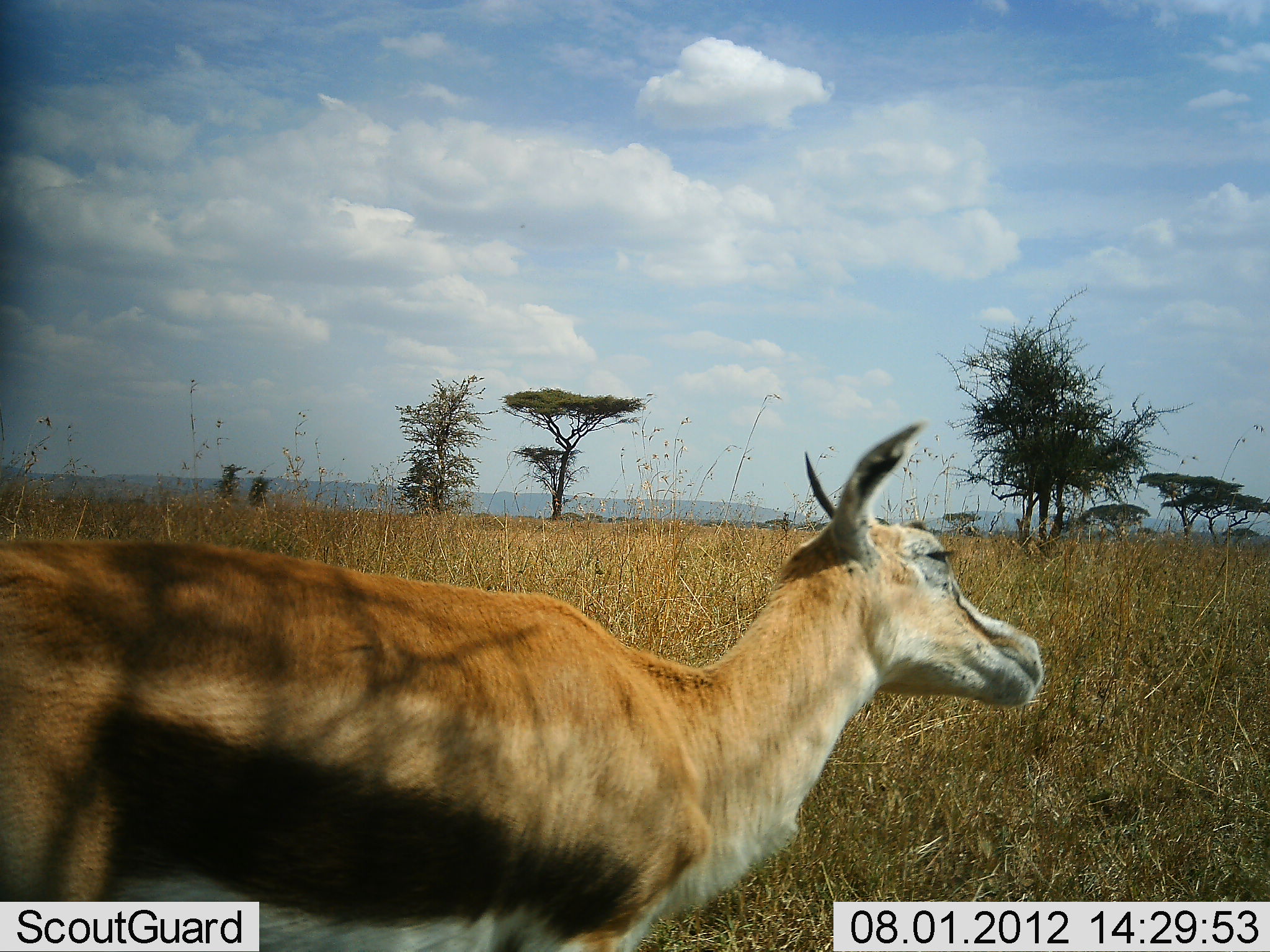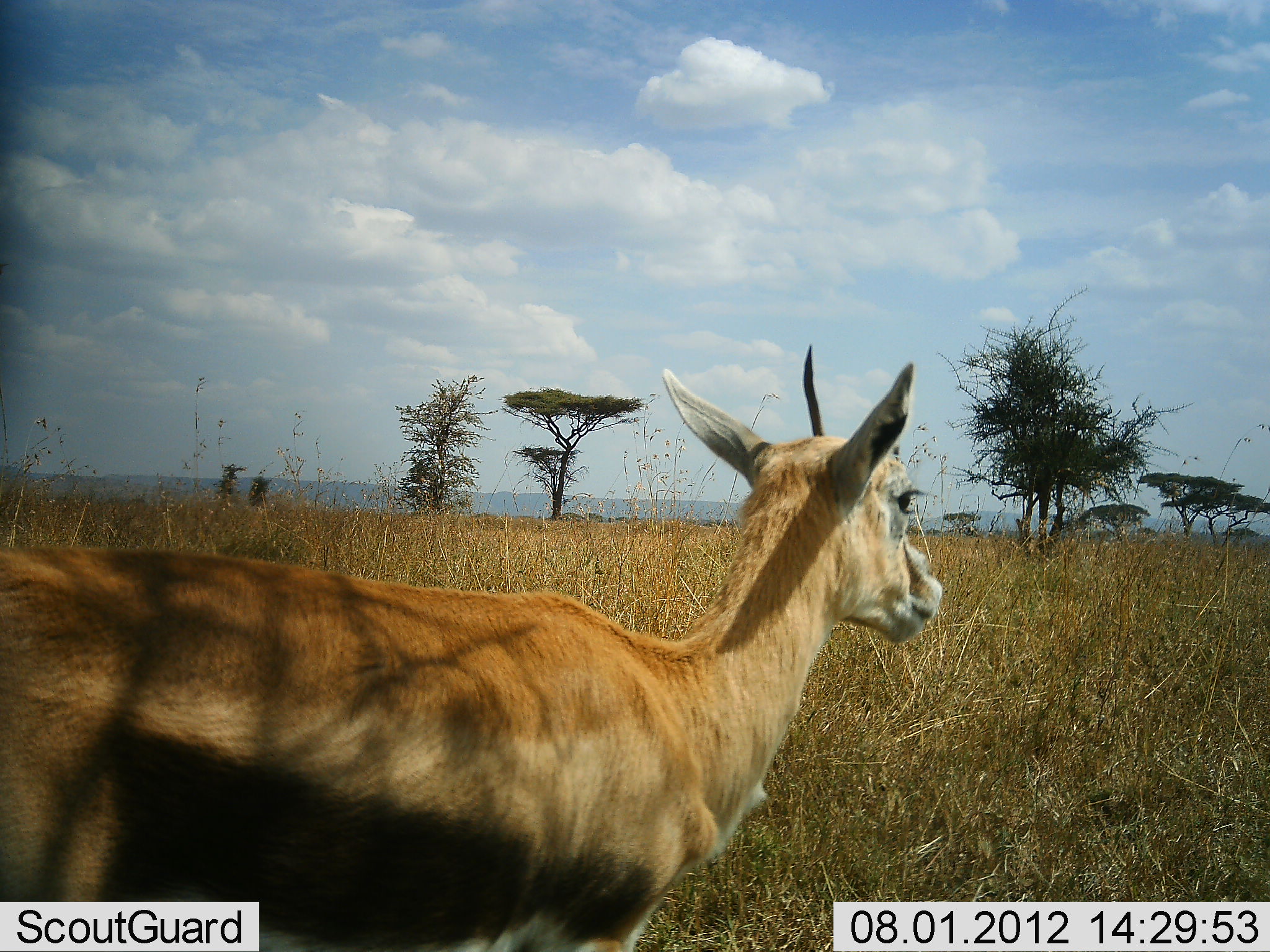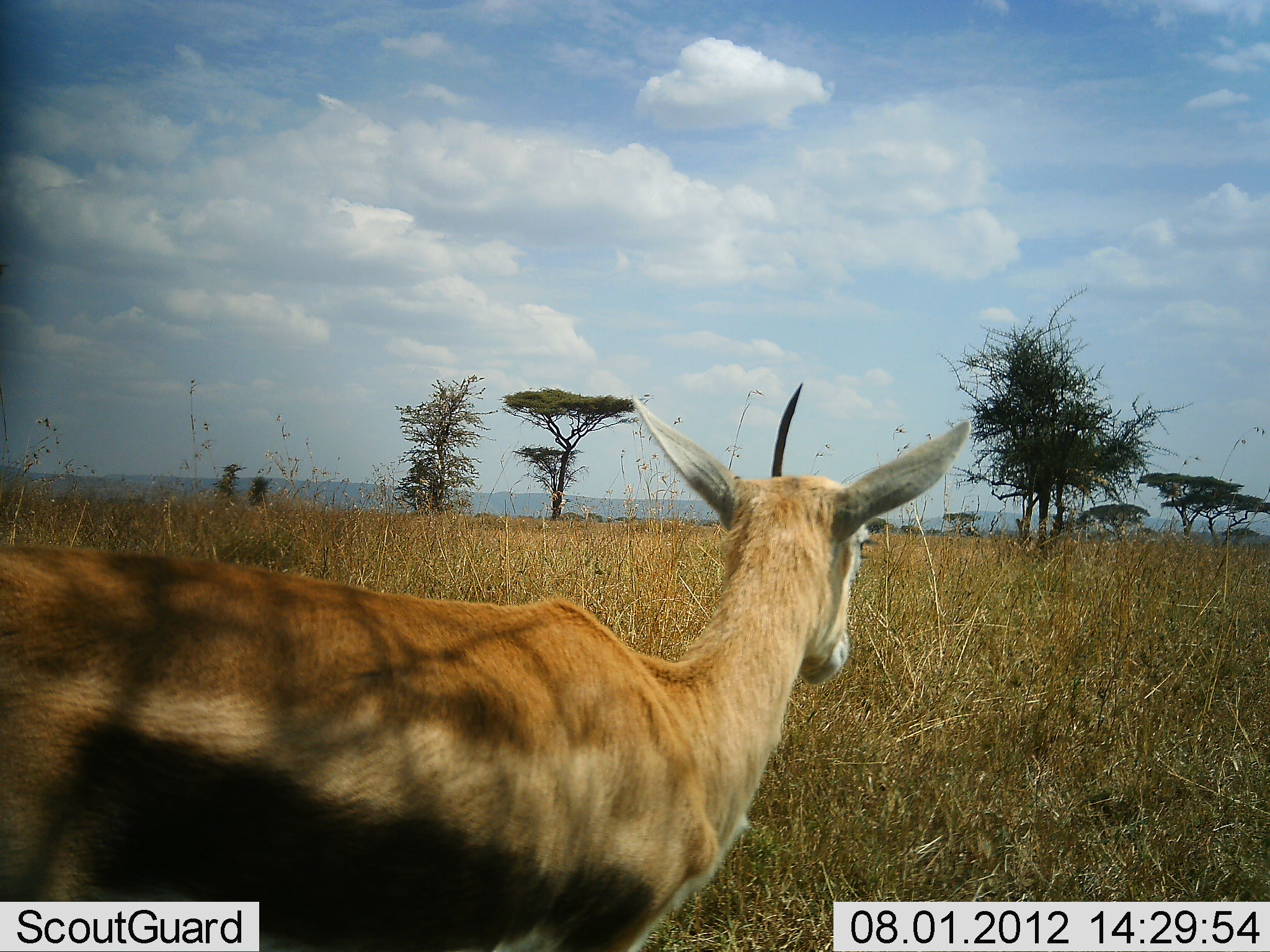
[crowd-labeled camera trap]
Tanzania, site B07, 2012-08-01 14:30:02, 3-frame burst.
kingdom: Animalia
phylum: Chordata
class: Mammalia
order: Artiodactyla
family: Bovidae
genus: Eudorcas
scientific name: Eudorcas thomsonii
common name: thomson's gazelle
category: gazellethomsons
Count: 1.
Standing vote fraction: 90%.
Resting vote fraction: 0%.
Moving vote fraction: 10%.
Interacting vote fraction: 0%.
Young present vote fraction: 0%.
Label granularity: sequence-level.